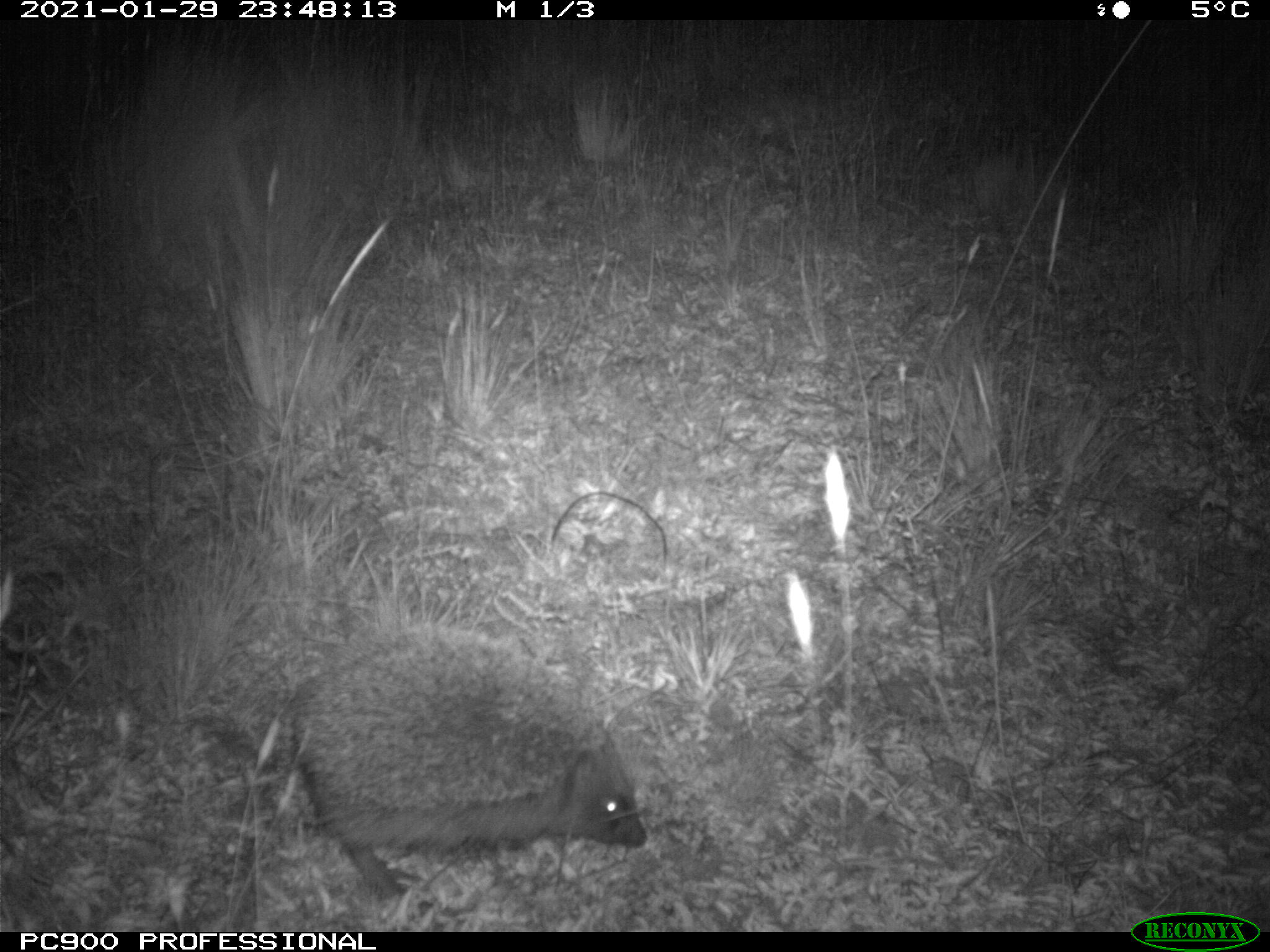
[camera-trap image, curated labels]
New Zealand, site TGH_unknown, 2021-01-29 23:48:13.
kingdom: Animalia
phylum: Chordata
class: Mammalia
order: Eulipotyphla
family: Erinaceidae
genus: Erinaceus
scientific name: Erinaceus europaeus europaeus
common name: european hedgehog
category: hedgehog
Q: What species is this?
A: Hedgehog (european hedgehog) (Erinaceus europaeus europaeus).